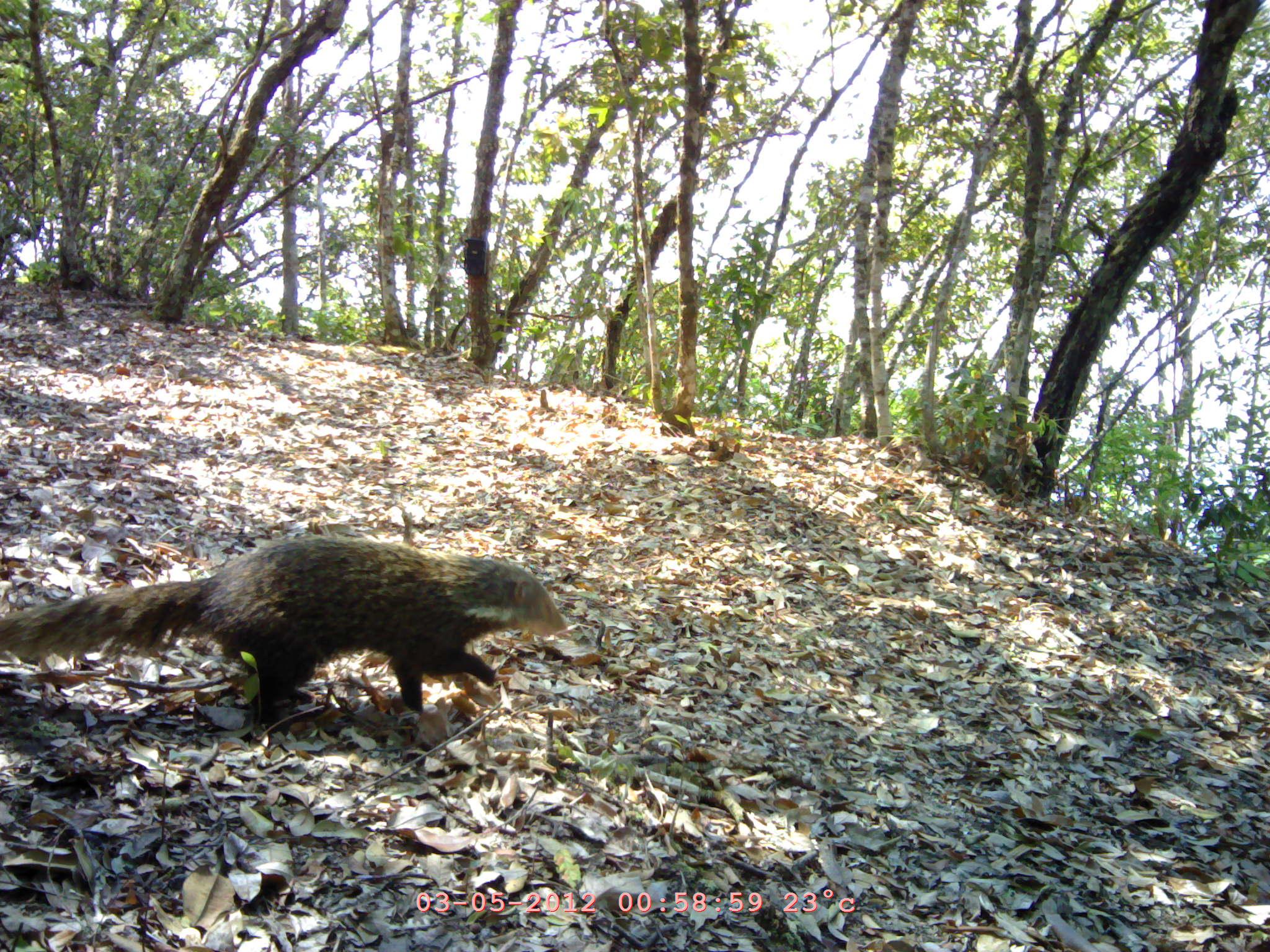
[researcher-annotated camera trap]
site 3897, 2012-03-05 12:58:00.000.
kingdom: Animalia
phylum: Chordata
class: Mammalia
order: Carnivora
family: Herpestidae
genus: Urva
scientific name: Urva urva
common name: crab-eating mongoose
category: herpestes urva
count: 1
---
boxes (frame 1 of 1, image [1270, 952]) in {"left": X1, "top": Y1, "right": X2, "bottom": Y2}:
herpestes urva: {"left": 0, "top": 531, "right": 563, "bottom": 729}